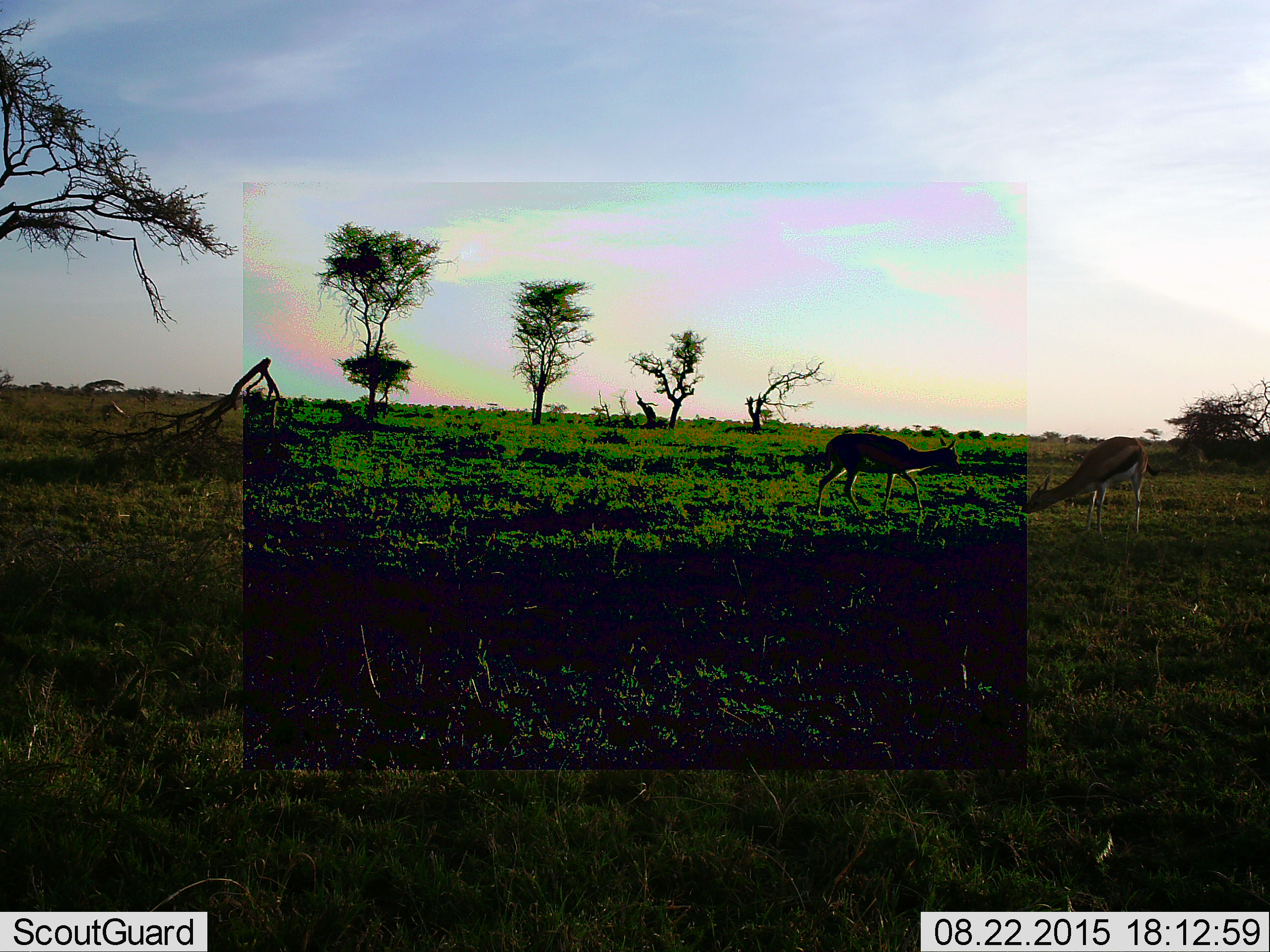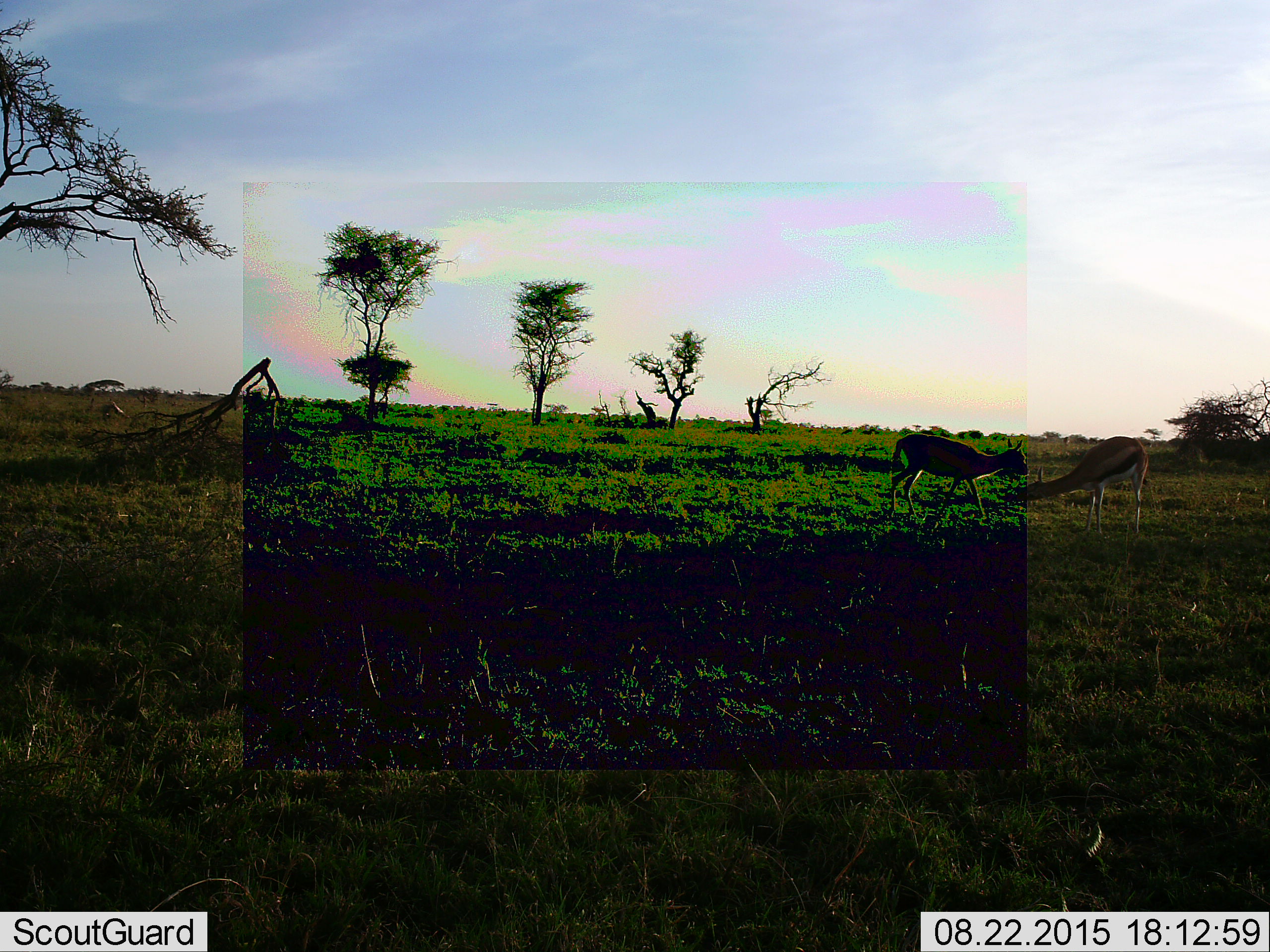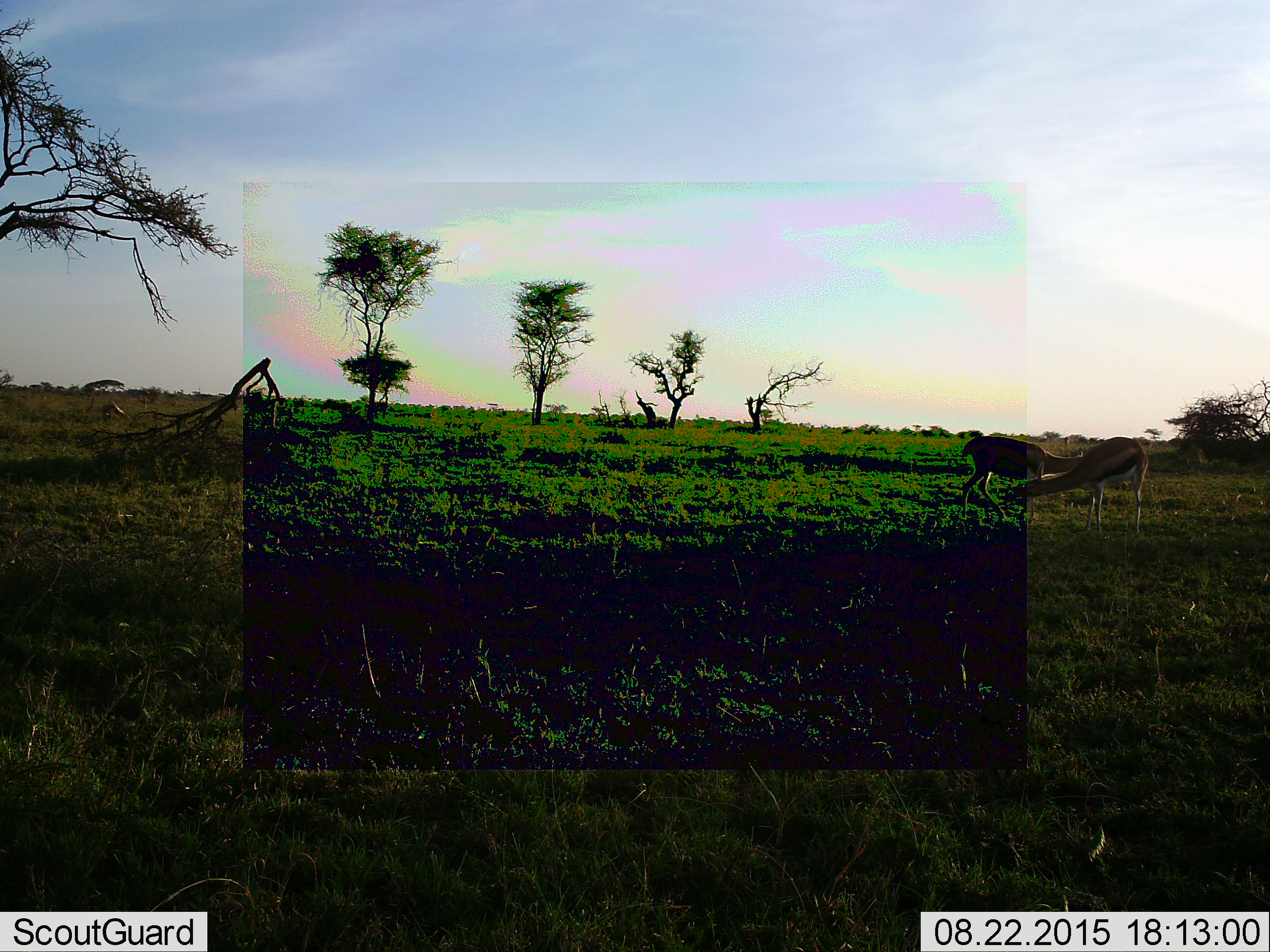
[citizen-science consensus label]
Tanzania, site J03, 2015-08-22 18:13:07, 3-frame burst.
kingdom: Animalia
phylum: Chordata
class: Mammalia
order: Artiodactyla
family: Bovidae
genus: Eudorcas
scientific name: Eudorcas thomsonii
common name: thomson's gazelle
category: gazellethomsons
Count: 2.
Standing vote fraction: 56%.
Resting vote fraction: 0%.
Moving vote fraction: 56%.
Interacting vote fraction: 22%.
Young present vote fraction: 11%.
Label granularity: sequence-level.